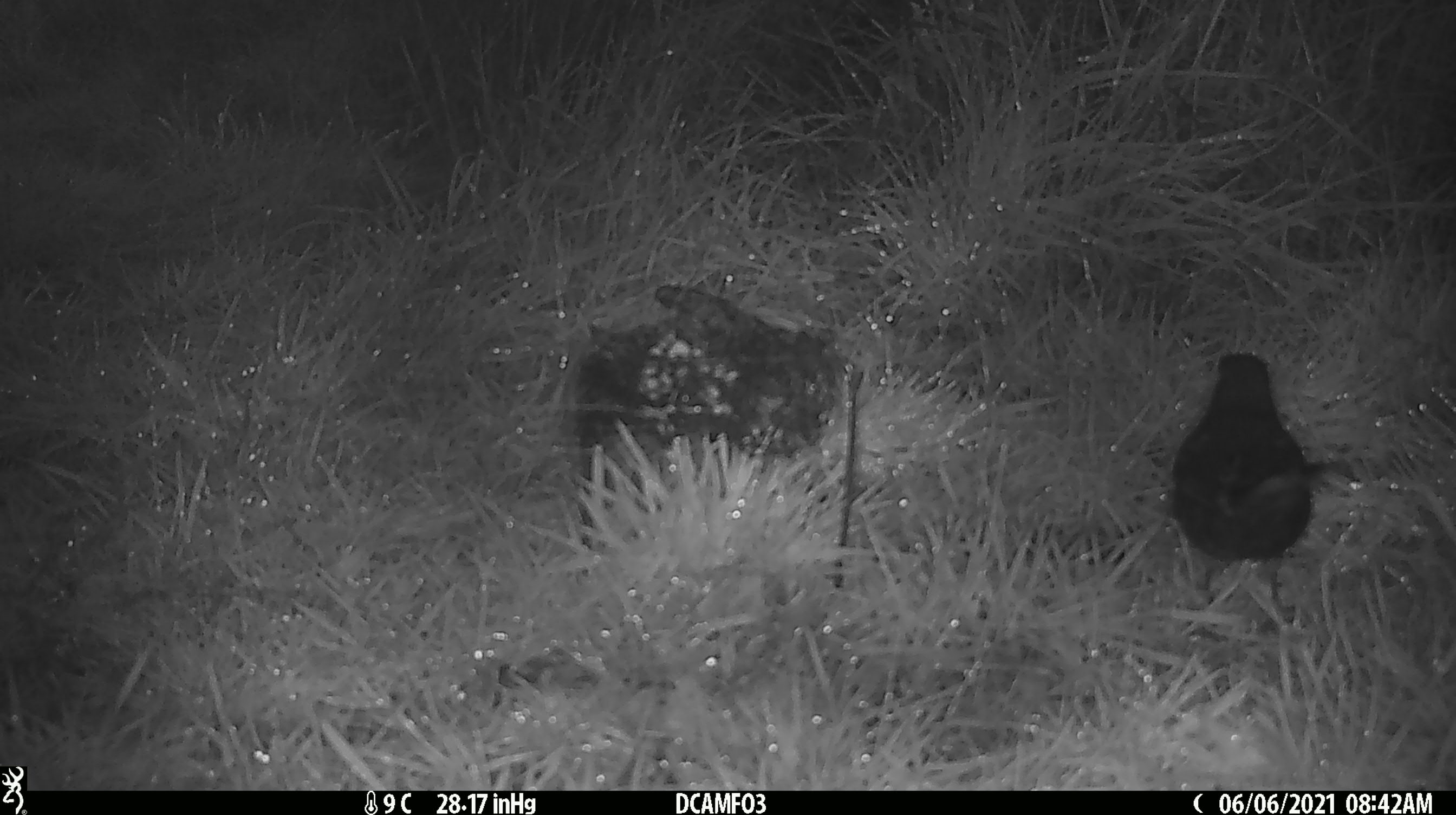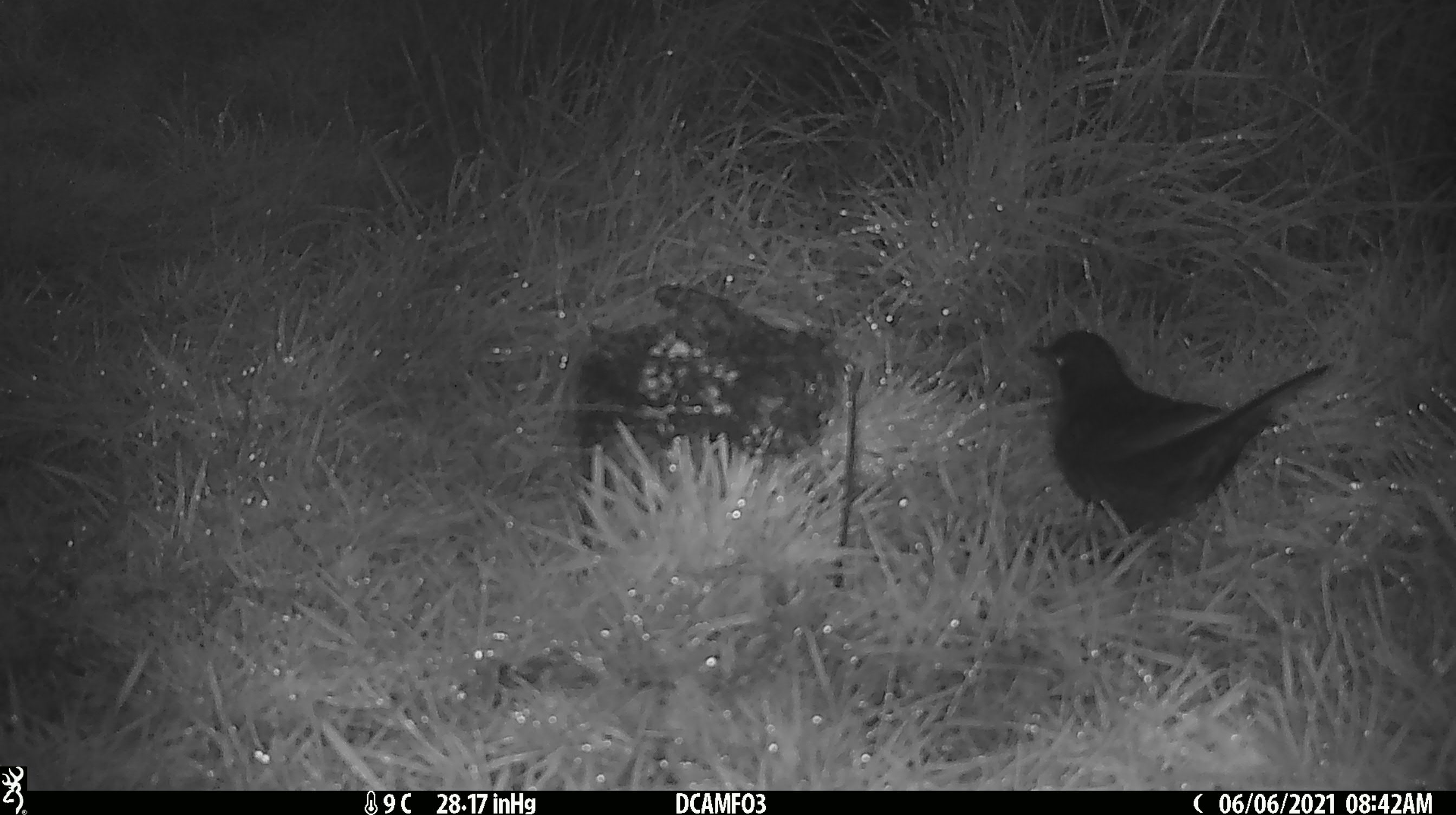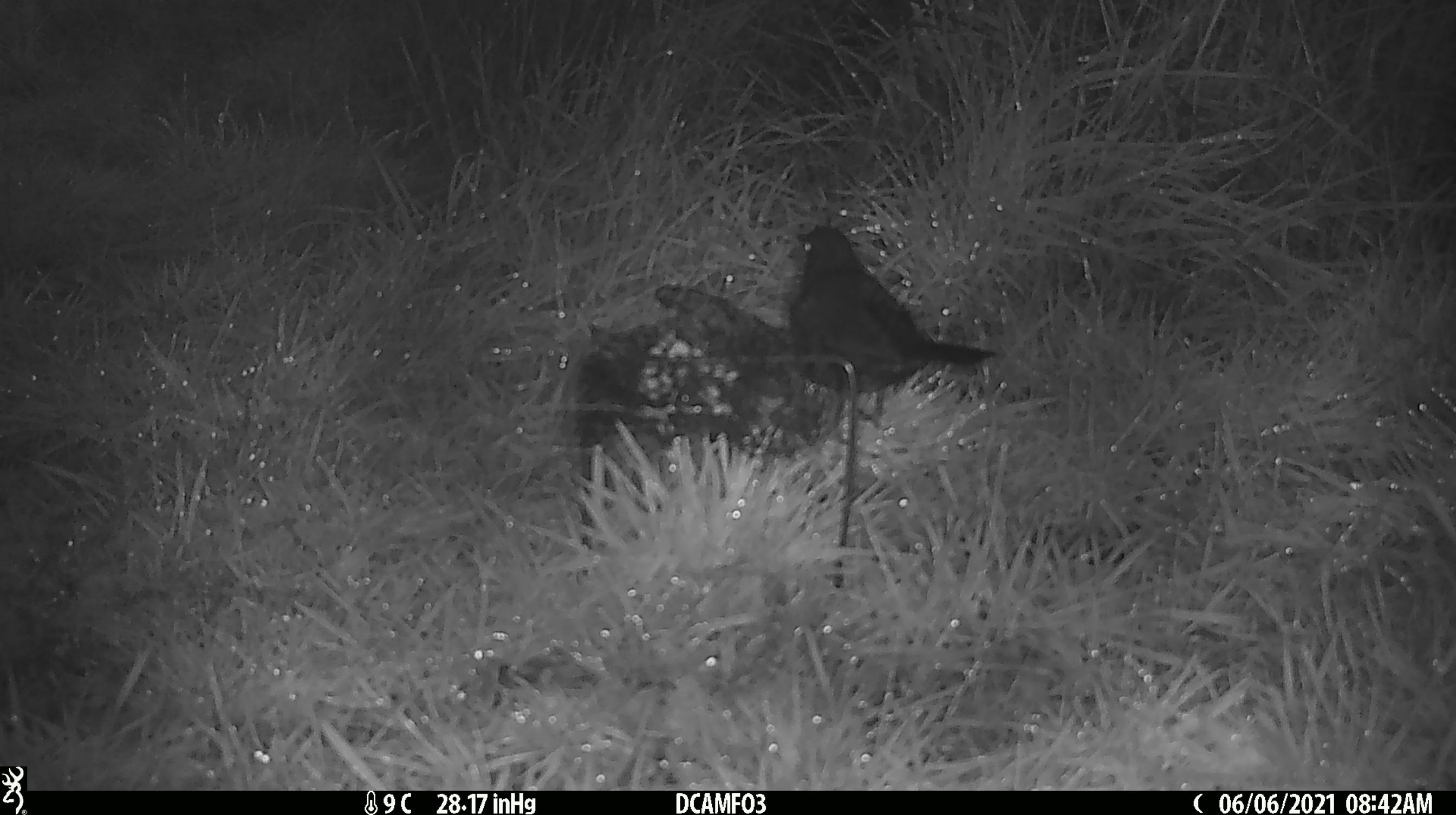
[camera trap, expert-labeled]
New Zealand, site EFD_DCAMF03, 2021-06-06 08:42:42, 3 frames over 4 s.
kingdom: Animalia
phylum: Chordata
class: Aves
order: Passeriformes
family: Turdidae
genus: Turdus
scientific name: Turdus merula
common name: eurasian blackbird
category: blackbird